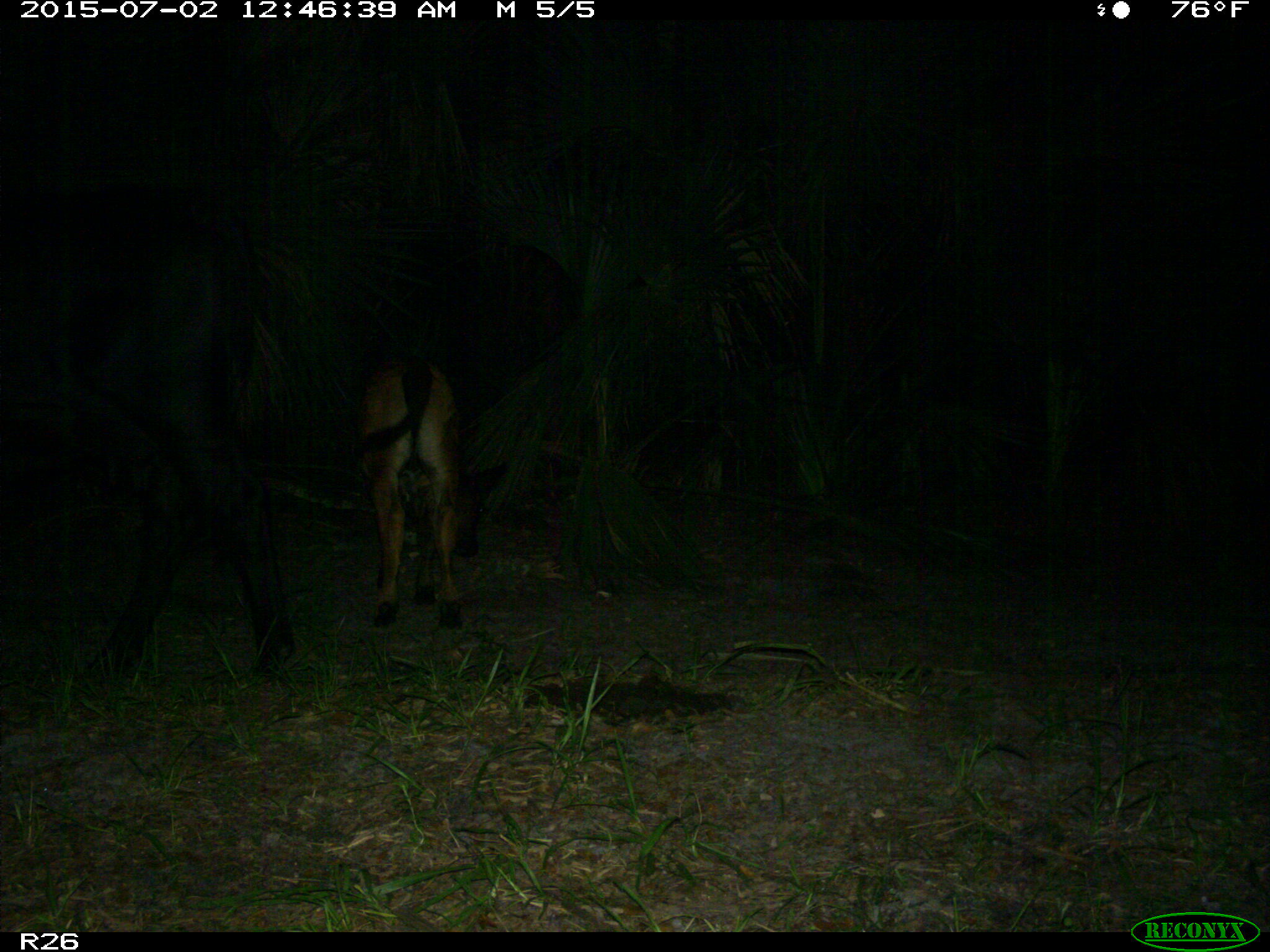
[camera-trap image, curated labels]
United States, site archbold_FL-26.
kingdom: Animalia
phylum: Chordata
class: Mammalia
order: Artiodactyla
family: Bovidae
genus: Bos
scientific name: Bos taurus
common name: domestic cow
Bos taurus (domestic cow).